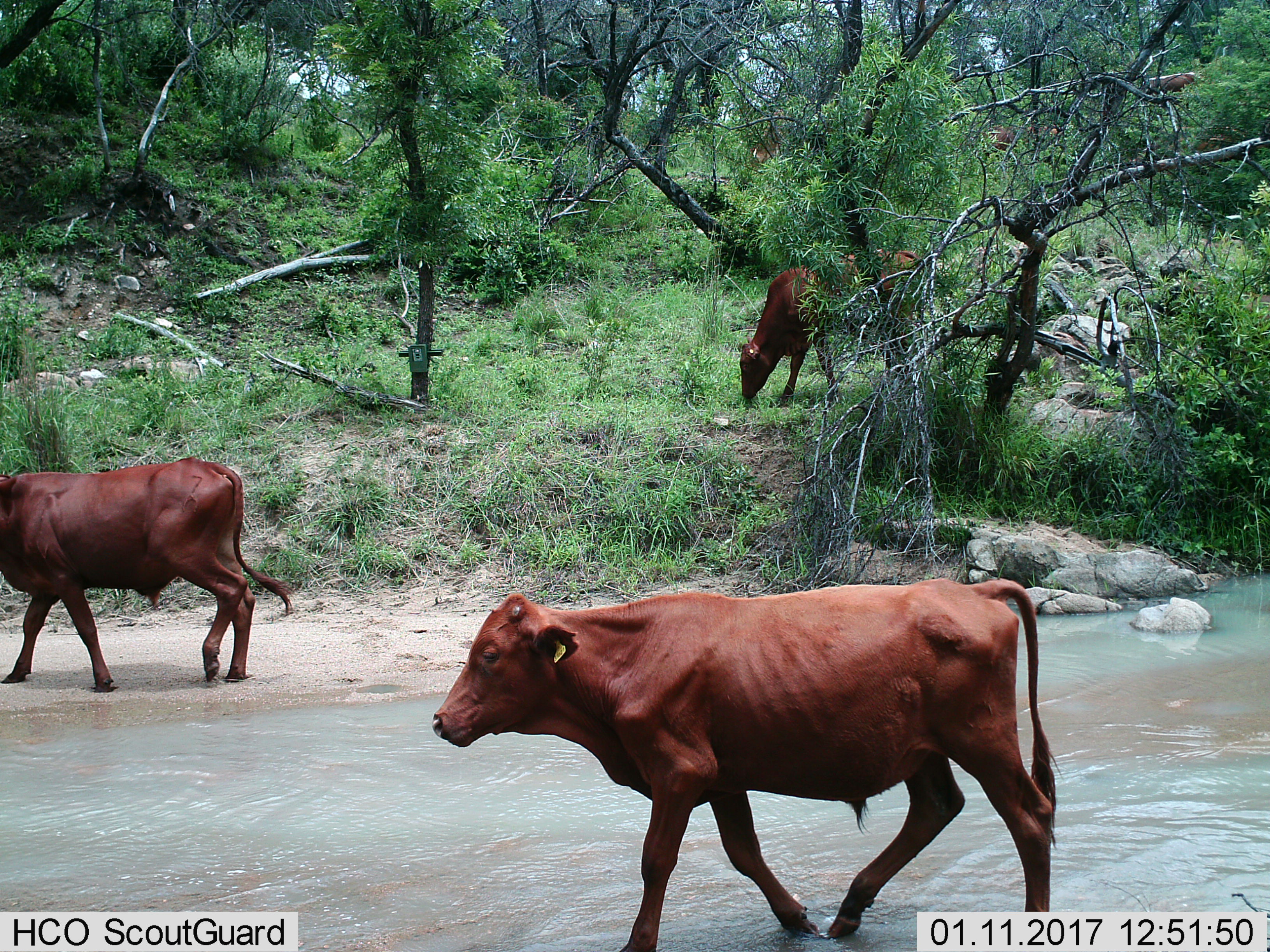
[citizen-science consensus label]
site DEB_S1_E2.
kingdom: Animalia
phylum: Chordata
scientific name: Vertebrata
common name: domestic animal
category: domesticanimal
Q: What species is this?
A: Domesticanimal (domestic animal) (Vertebrata).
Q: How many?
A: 4.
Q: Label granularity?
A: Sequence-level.